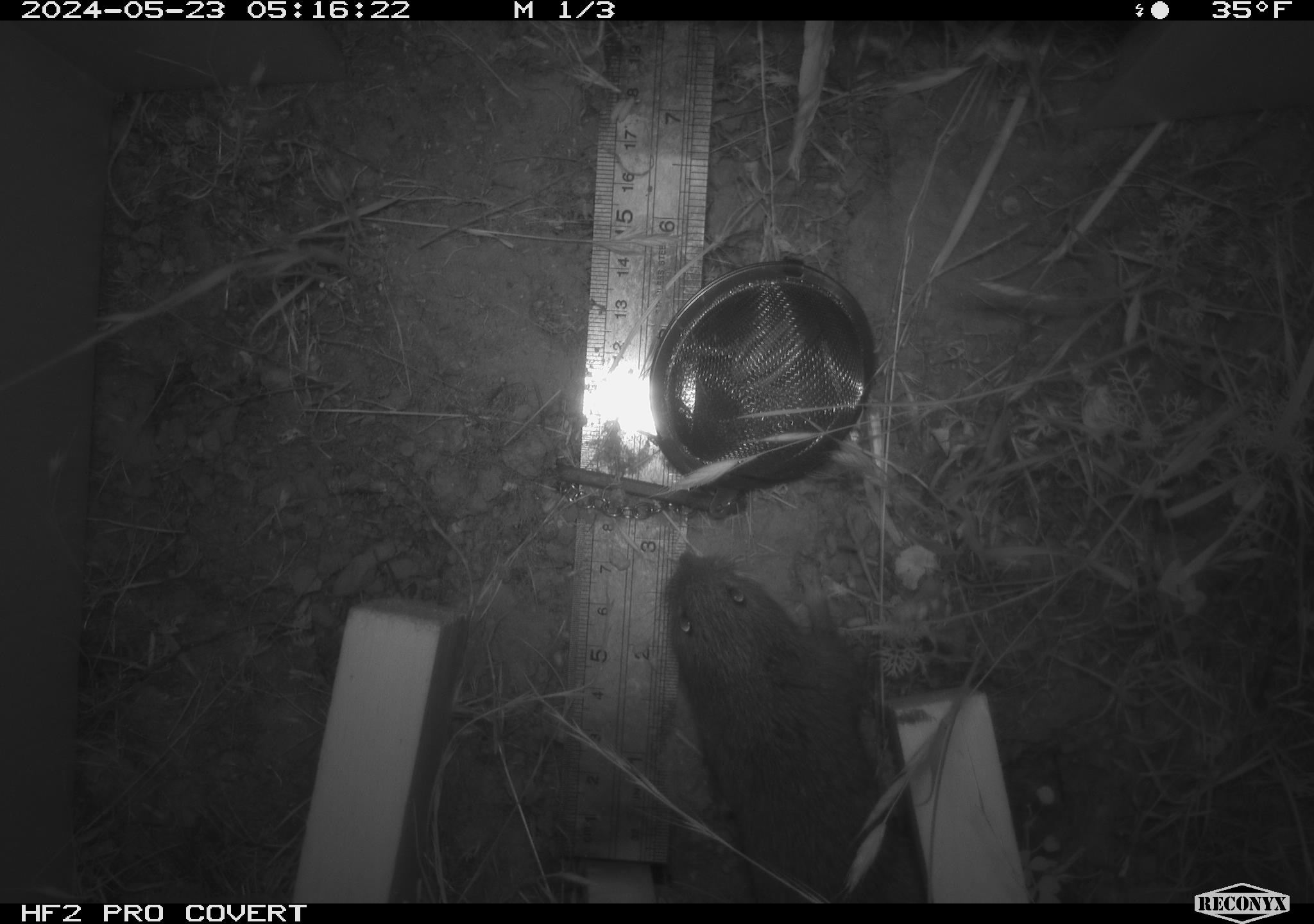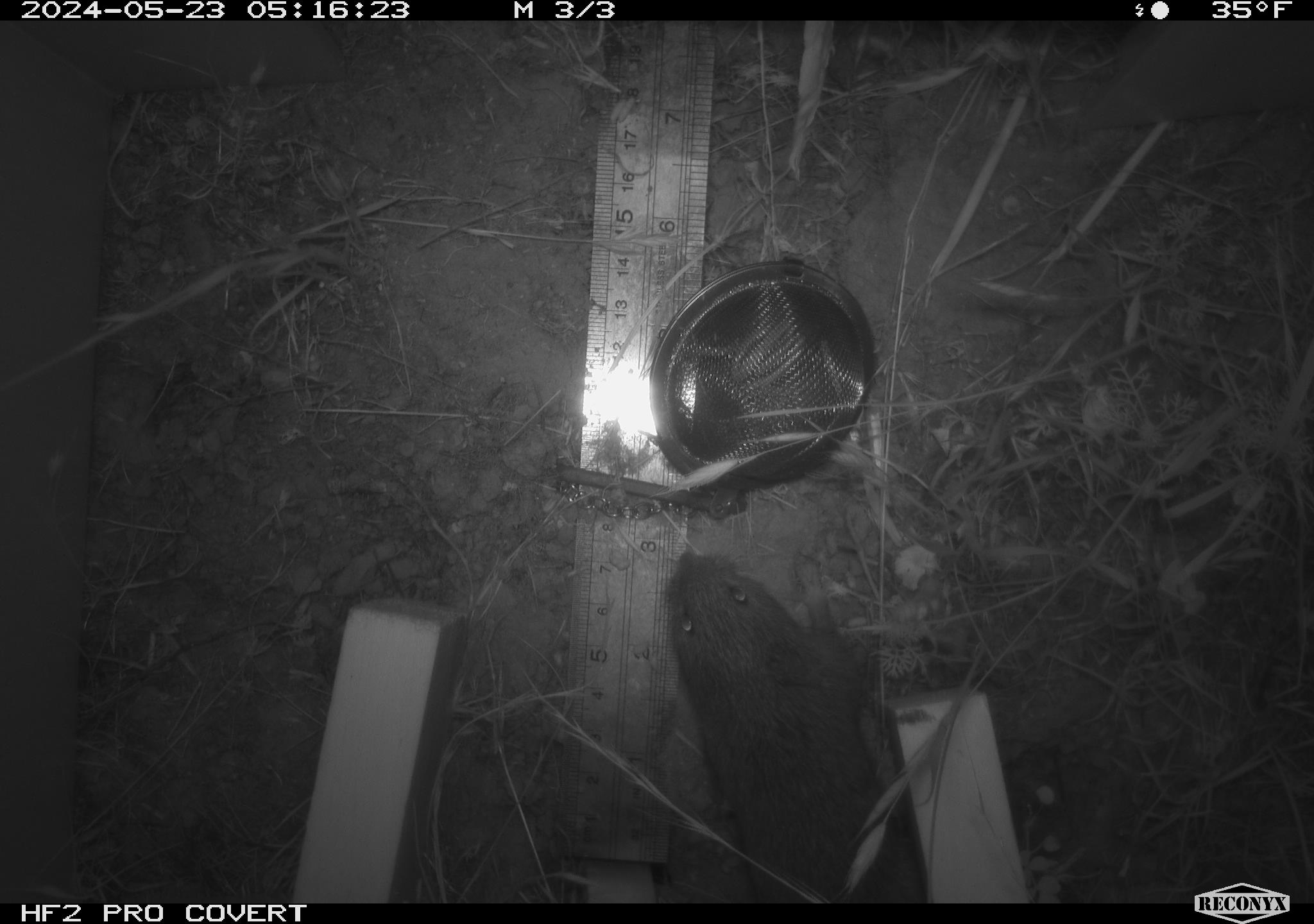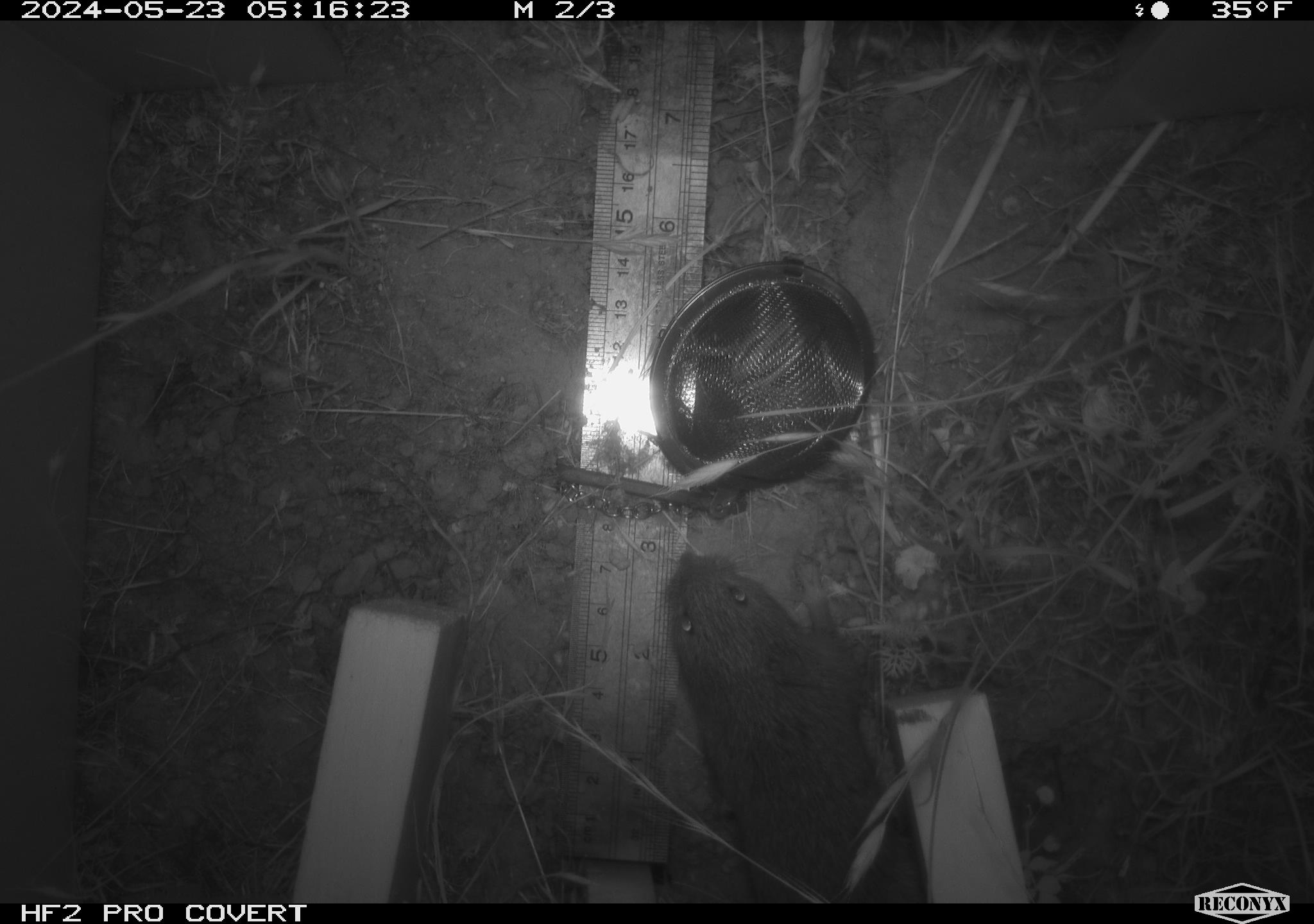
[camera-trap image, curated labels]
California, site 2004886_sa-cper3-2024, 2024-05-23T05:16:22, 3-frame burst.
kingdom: Animalia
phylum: Chordata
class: Mammalia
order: Rodentia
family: Cricetidae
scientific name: Arvicolinae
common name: voles, lemmings, and muskrats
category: arvicolinae subfamily